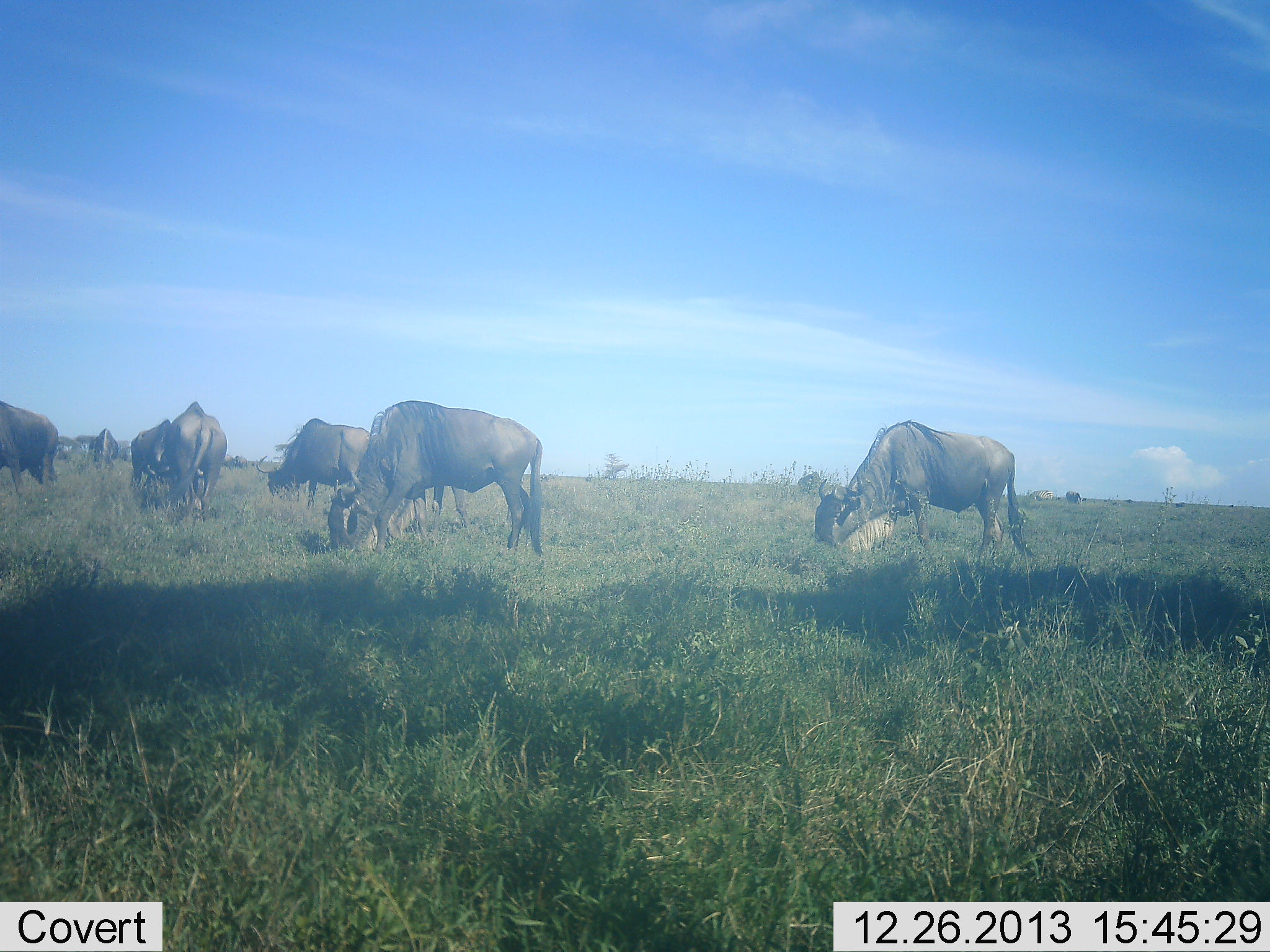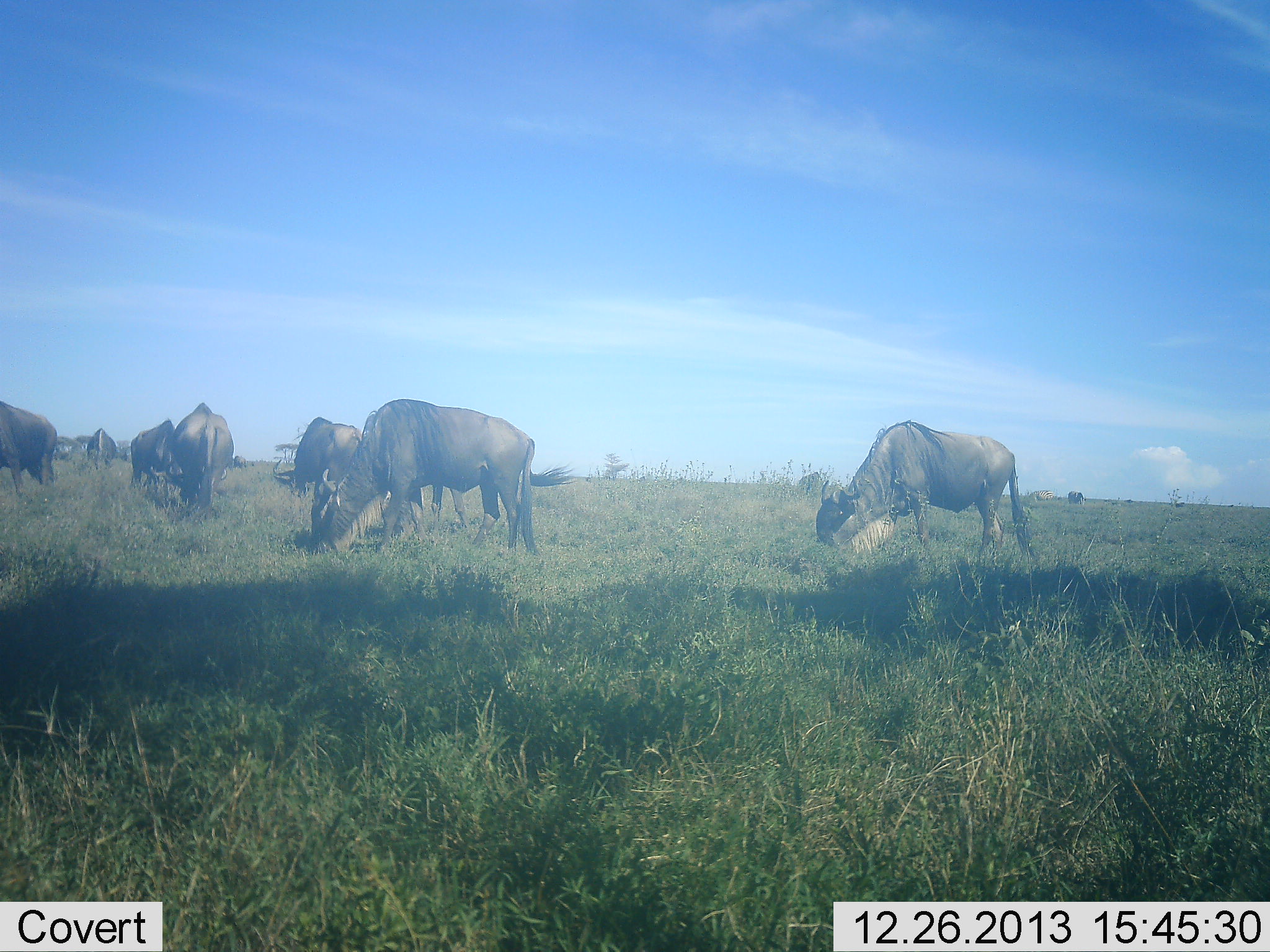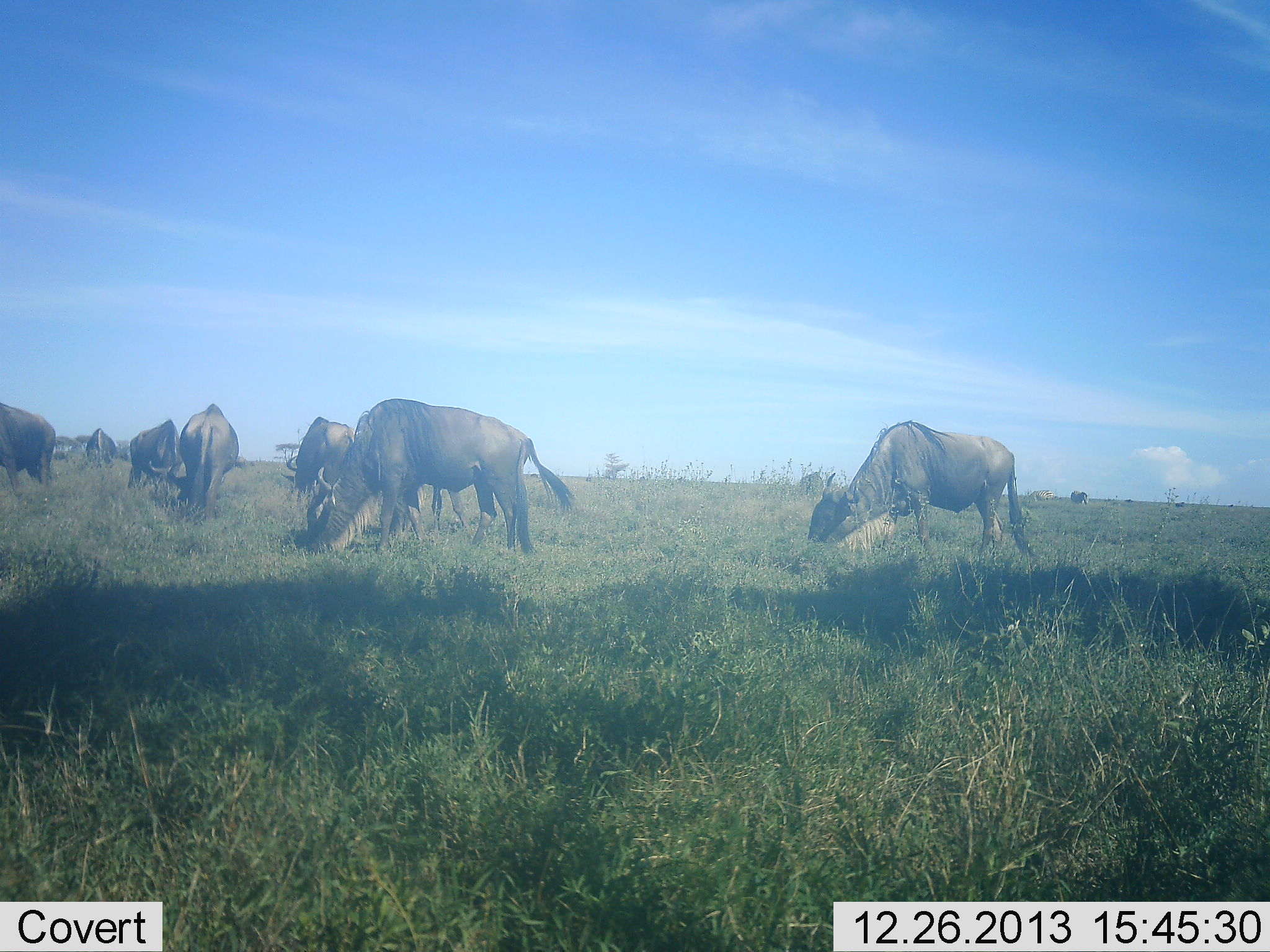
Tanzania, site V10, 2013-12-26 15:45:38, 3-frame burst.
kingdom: Animalia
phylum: Chordata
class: Mammalia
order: Artiodactyla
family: Bovidae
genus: Connochaetes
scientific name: Connochaetes taurinus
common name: blue wildebeest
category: wildebeest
Wildebeest (blue wildebeest) (Connochaetes taurinus), count 7. Behavior (volunteer vote fractions): standing 20%, resting 0%, moving 10%, interacting 0%. Young present (vote fraction): 0%. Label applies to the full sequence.